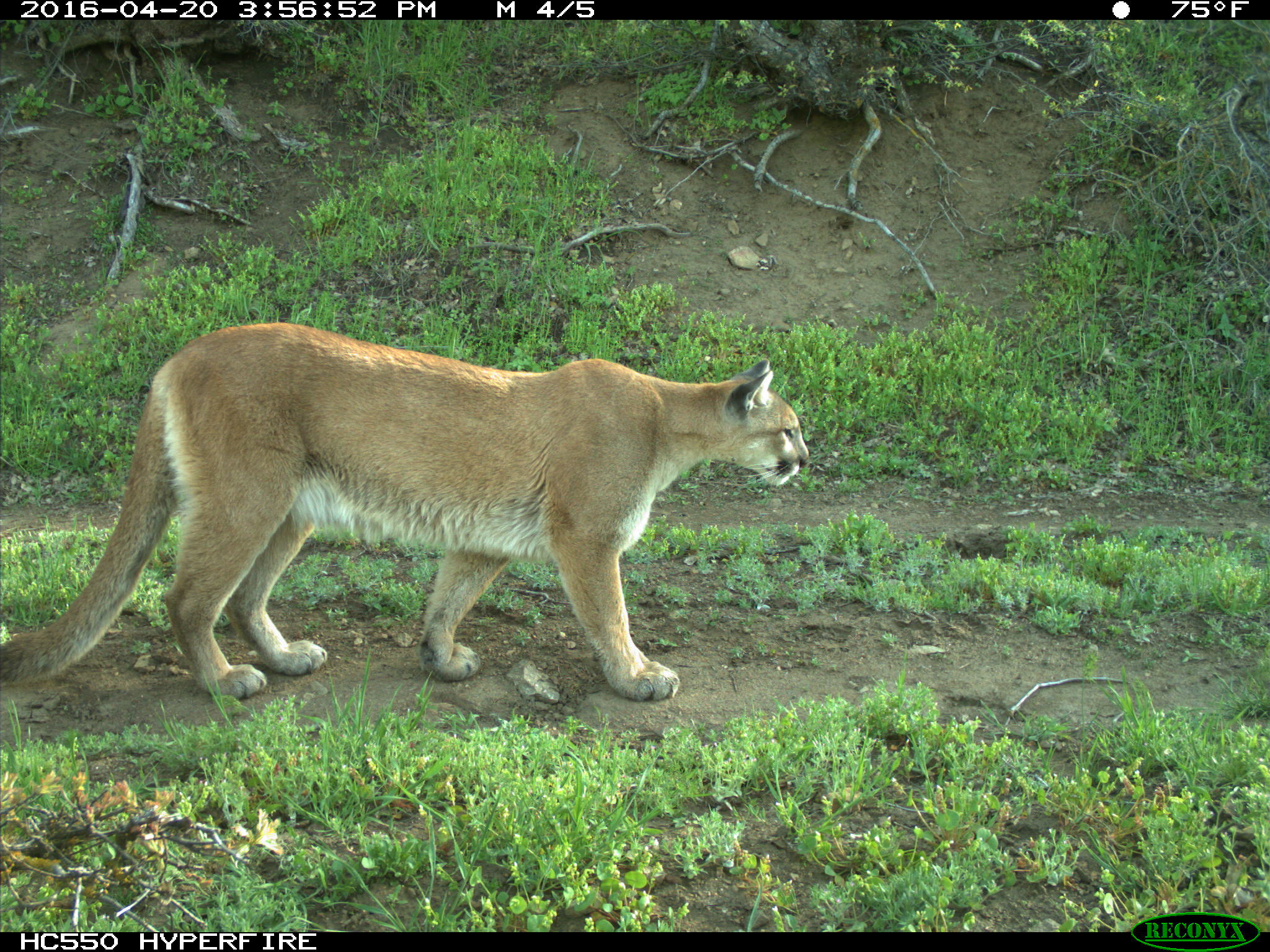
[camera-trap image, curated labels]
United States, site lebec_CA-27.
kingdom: Animalia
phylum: Chordata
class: Mammalia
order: Carnivora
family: Felidae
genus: Puma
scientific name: Puma concolor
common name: mountain lion